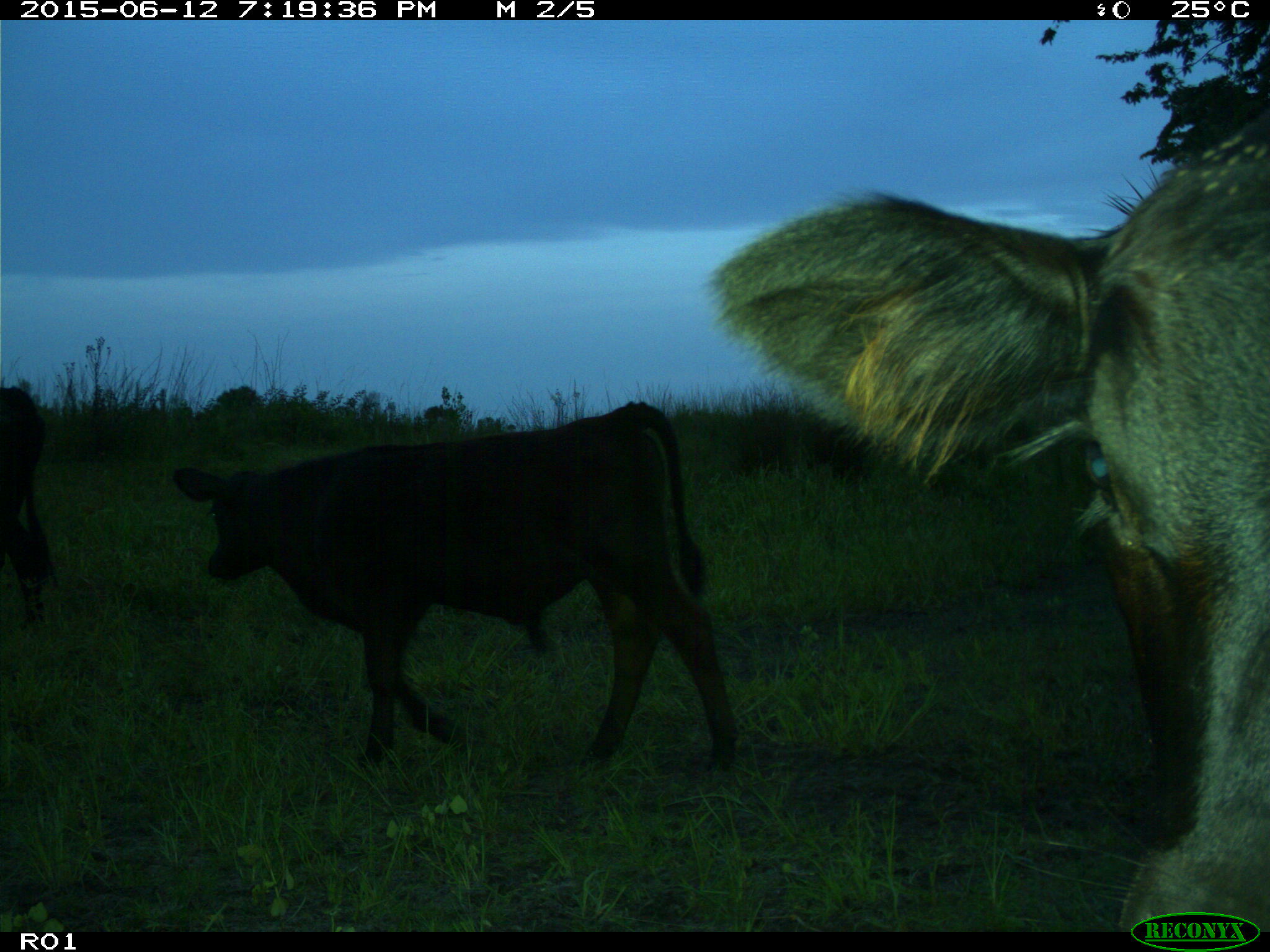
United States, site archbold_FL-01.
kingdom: Animalia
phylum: Chordata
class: Mammalia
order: Artiodactyla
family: Bovidae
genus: Bos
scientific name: Bos taurus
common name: domestic cow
Bos taurus (domestic cow).